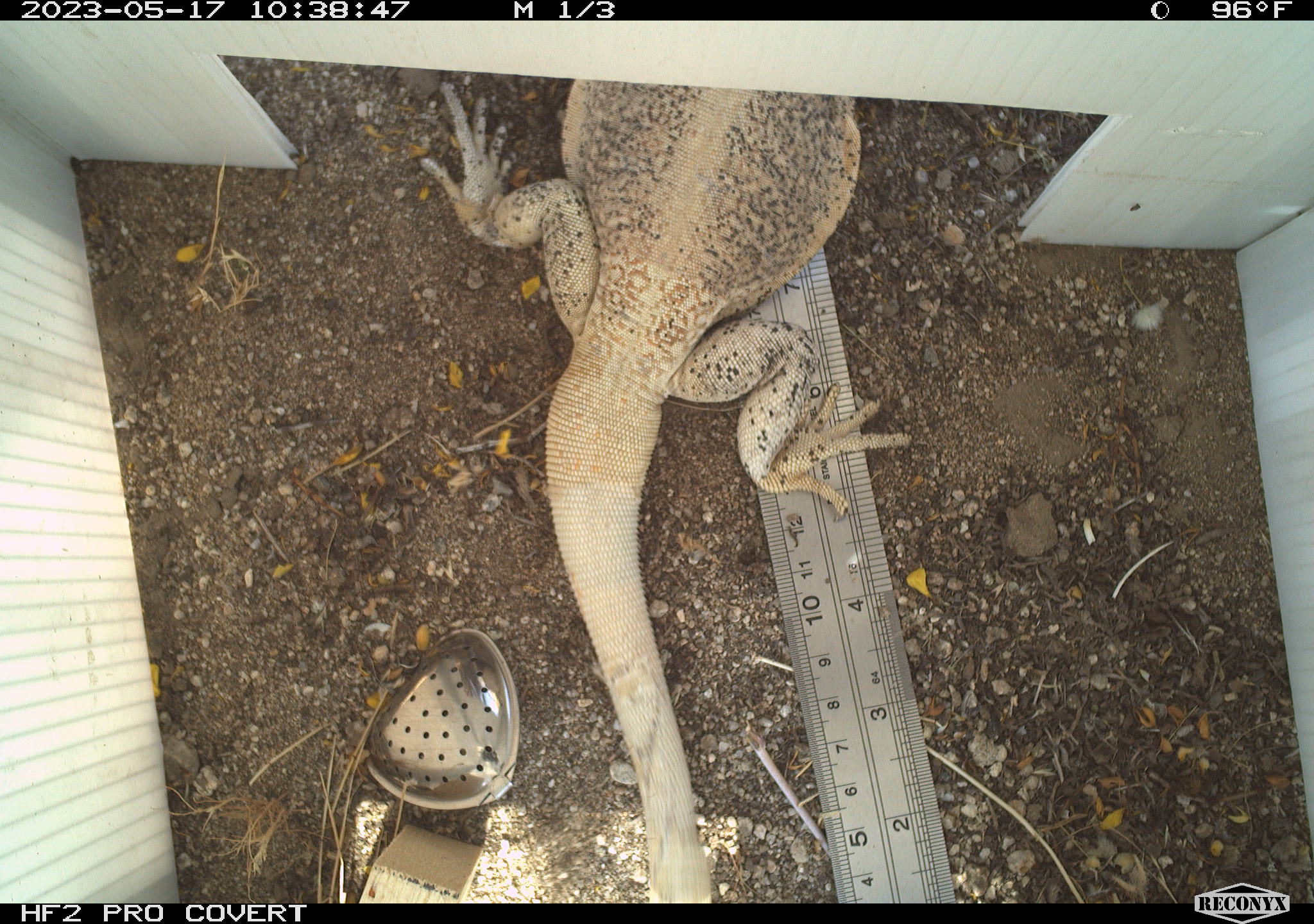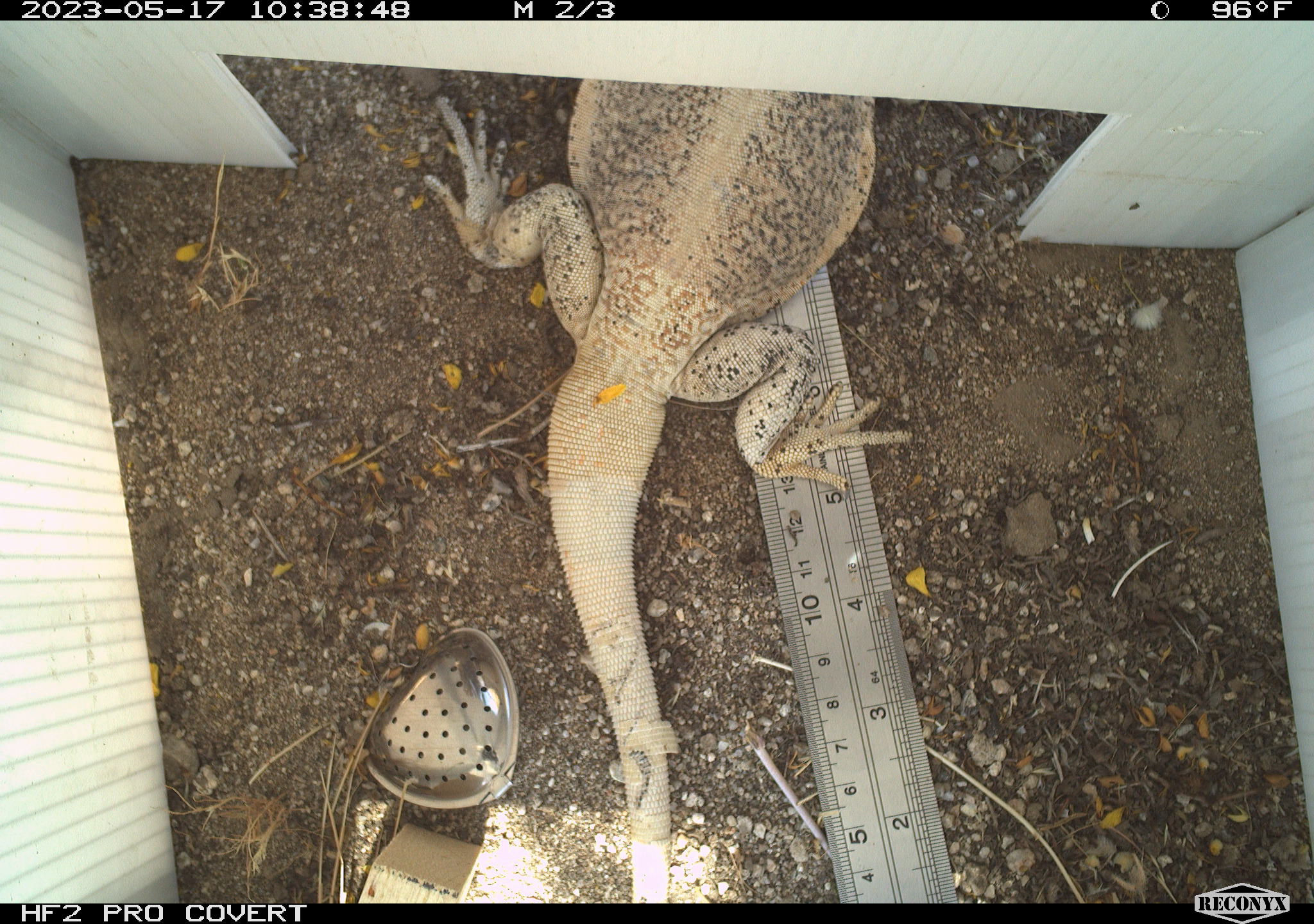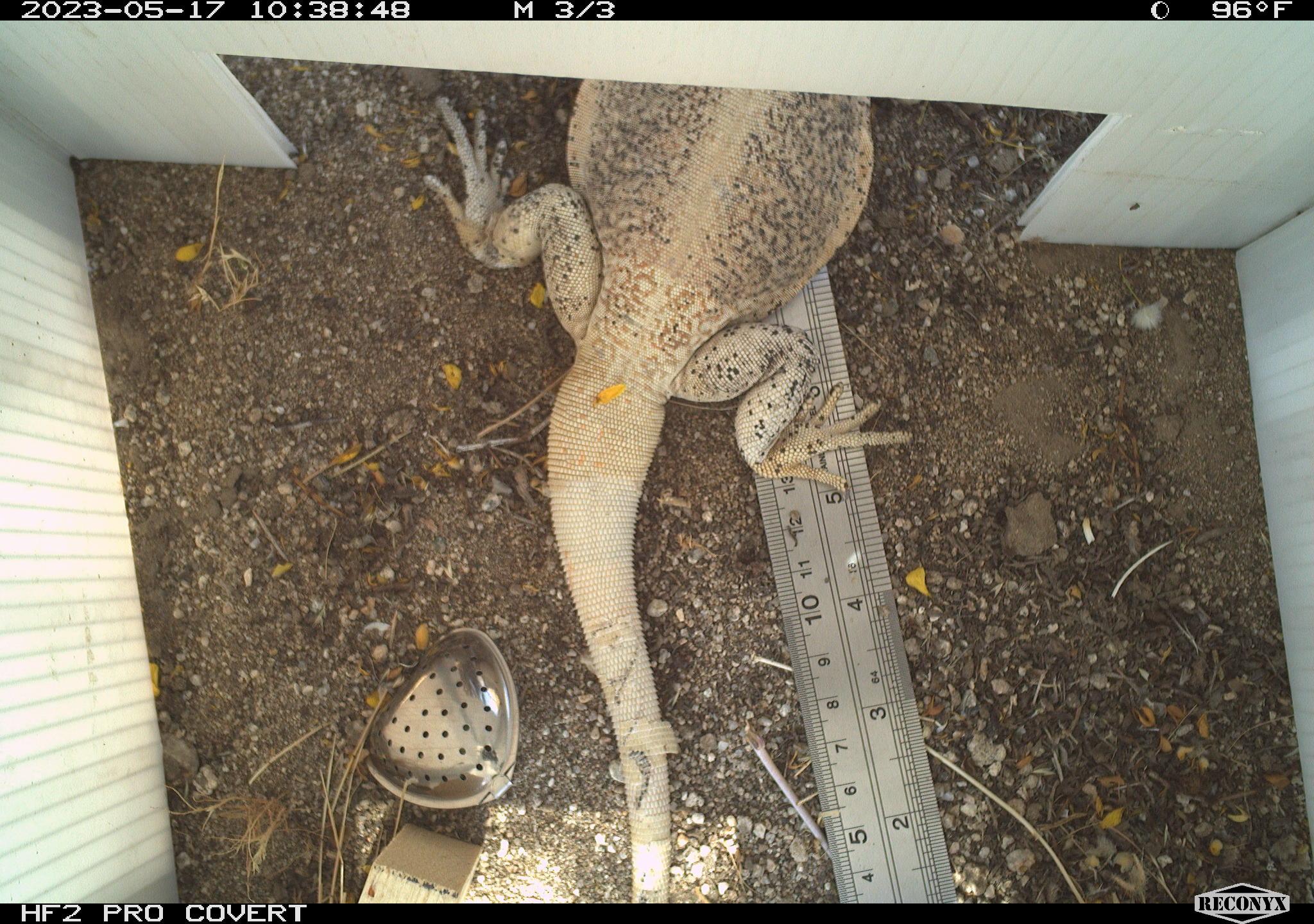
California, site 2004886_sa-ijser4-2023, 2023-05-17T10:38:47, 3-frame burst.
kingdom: Animalia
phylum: Chordata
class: Reptilia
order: Squamata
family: Iguanidae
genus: Sauromalus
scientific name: Sauromalus ater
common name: common chuckwalla